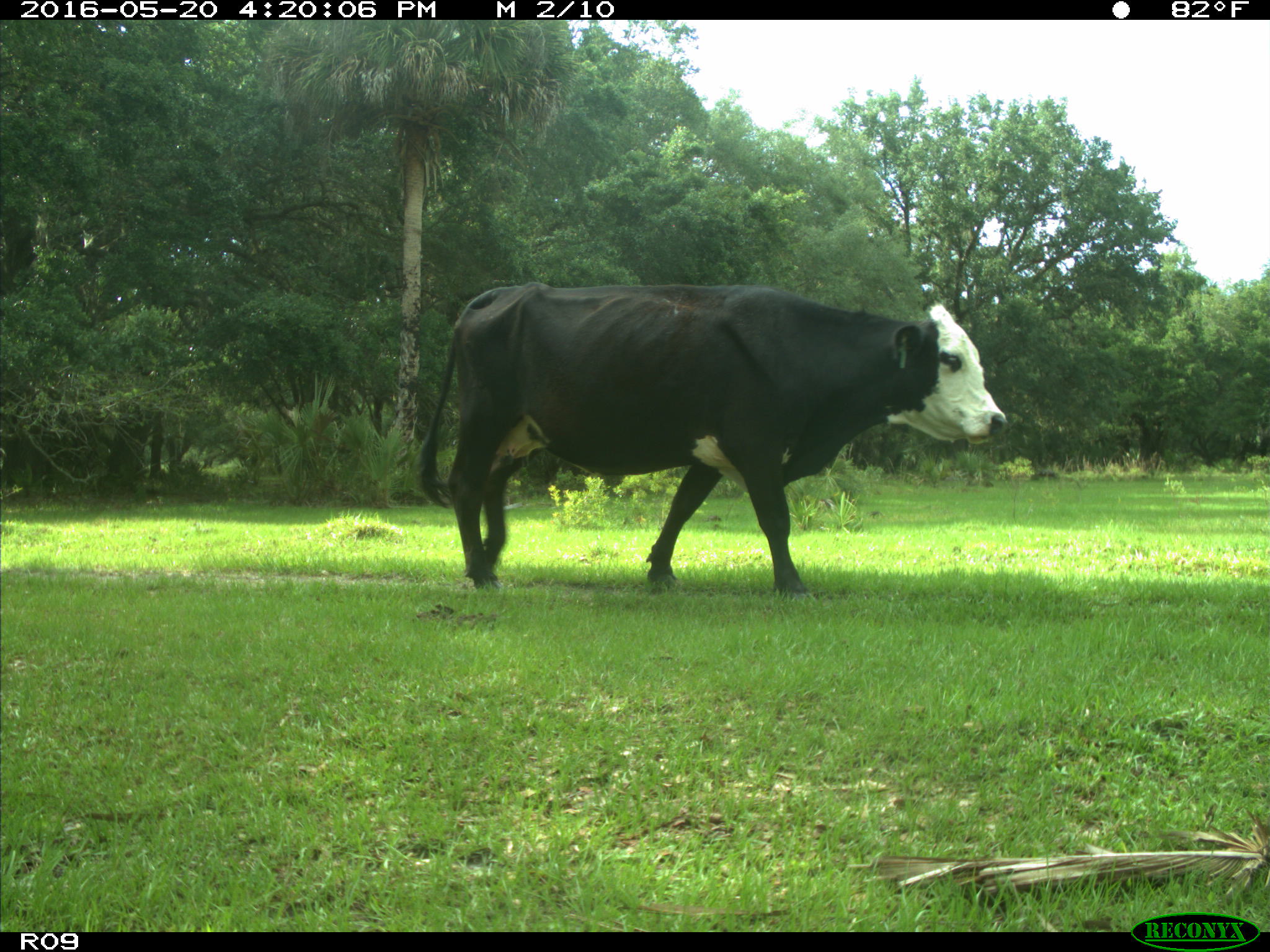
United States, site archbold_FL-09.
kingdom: Animalia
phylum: Chordata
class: Mammalia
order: Artiodactyla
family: Bovidae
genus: Bos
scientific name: Bos taurus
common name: domestic cow